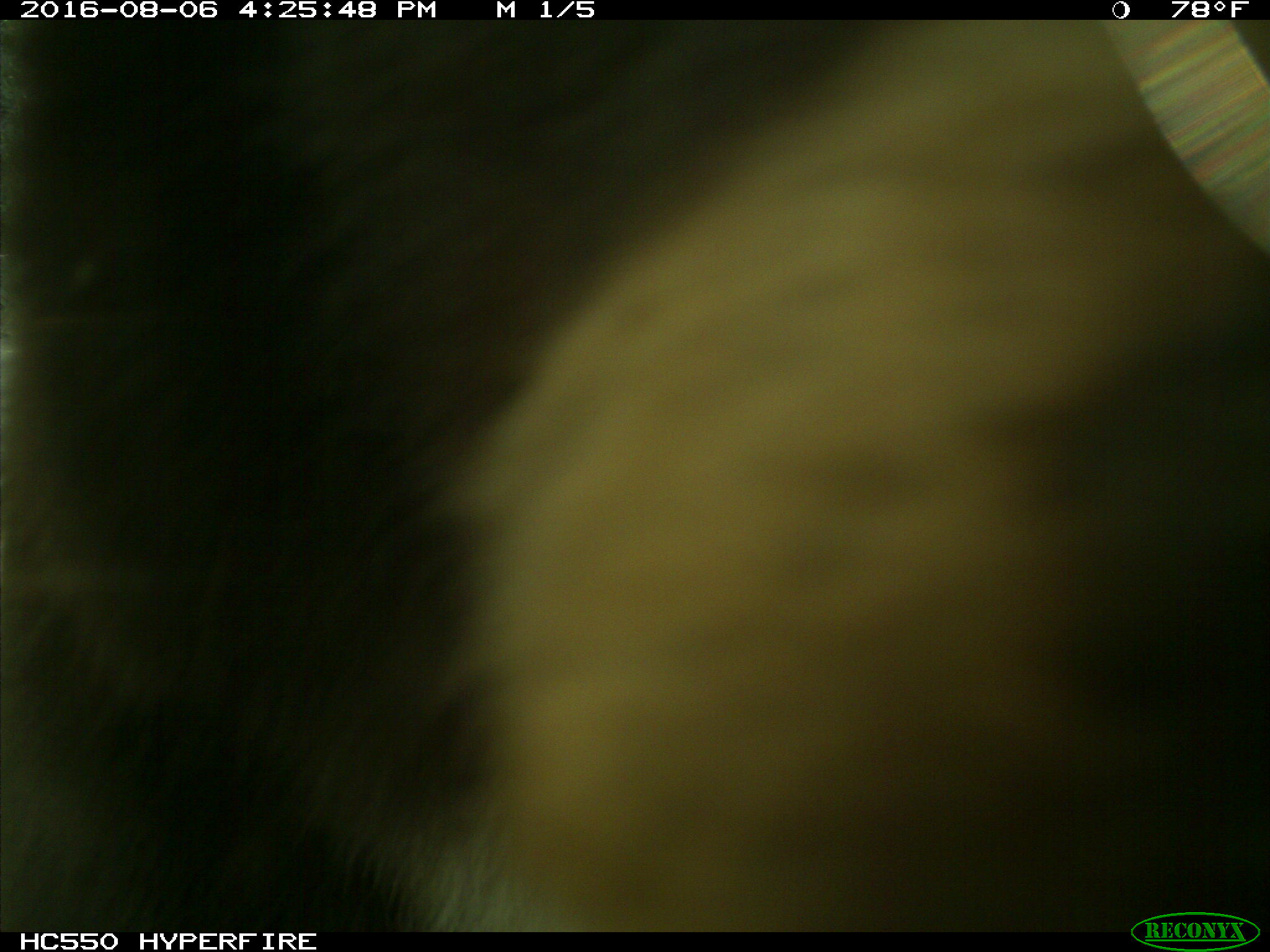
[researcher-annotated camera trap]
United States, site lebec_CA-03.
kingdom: Animalia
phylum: Chordata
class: Mammalia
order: Carnivora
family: Ursidae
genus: Ursus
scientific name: Ursus americanus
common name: american black bear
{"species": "Ursus americanus (american black bear)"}